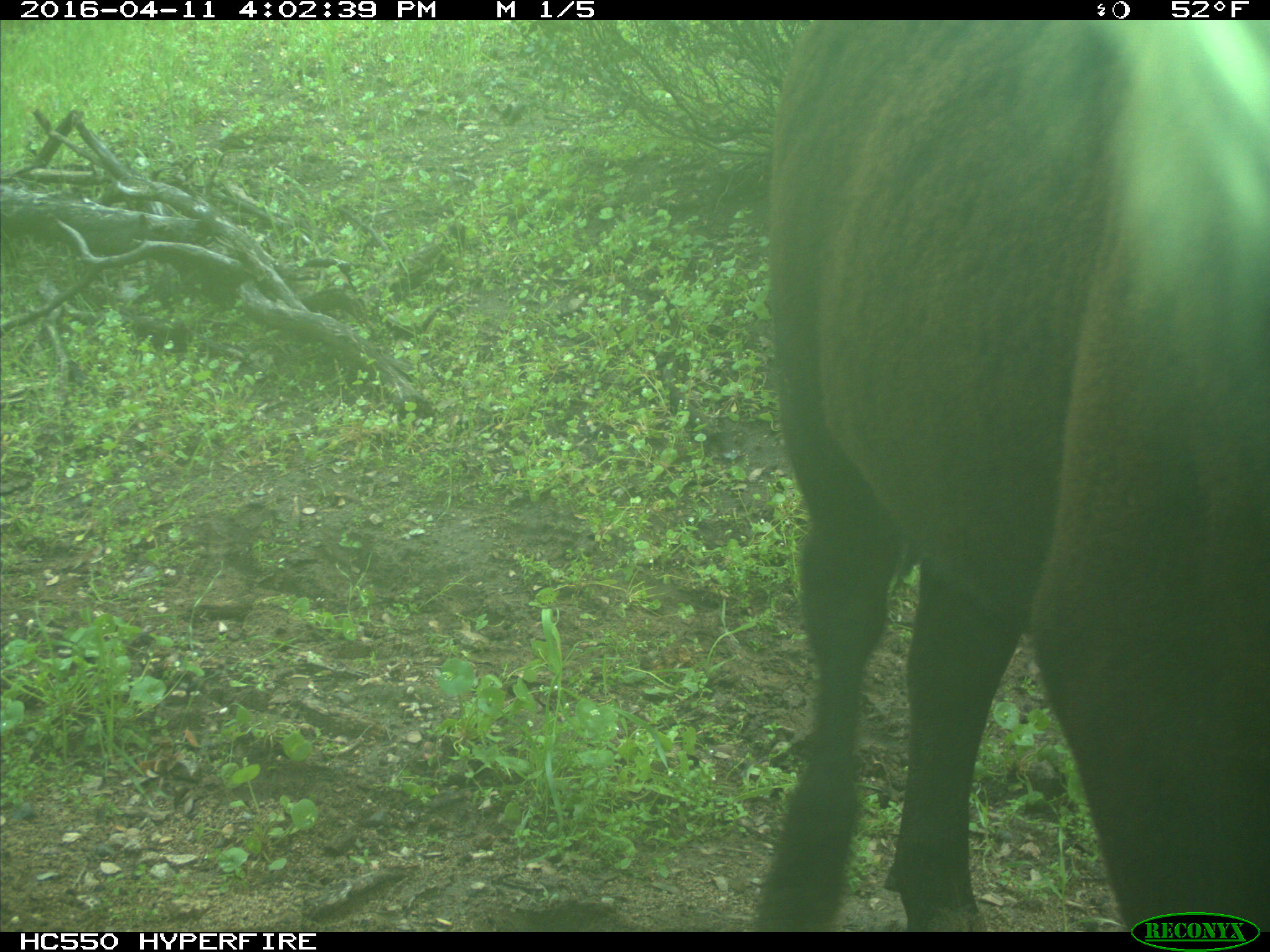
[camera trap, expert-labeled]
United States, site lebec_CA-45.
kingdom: Animalia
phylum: Chordata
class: Mammalia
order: Artiodactyla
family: Bovidae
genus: Bos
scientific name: Bos taurus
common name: domestic cow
Bos taurus (domestic cow).